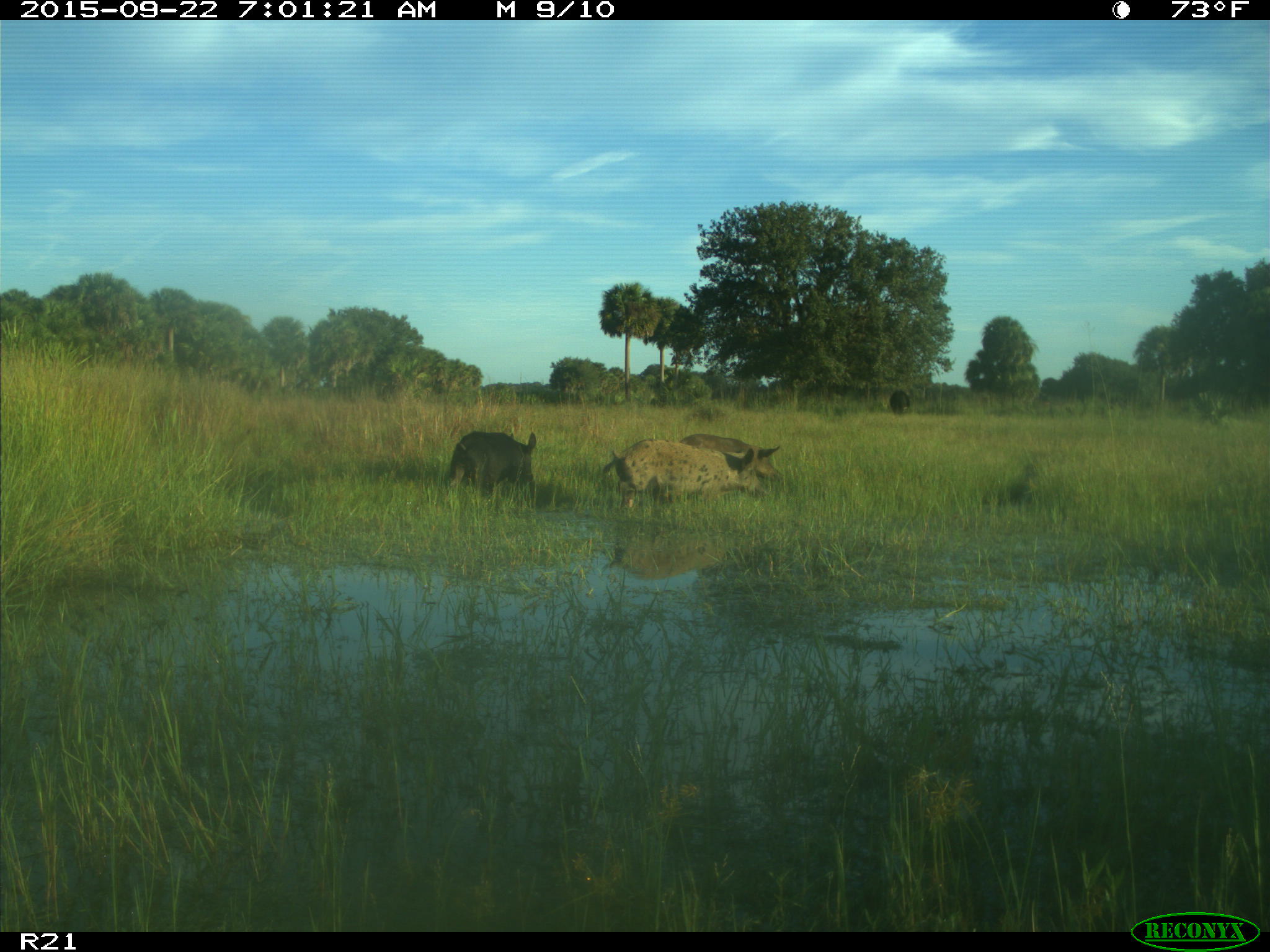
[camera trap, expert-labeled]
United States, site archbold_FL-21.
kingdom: Animalia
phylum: Chordata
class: Mammalia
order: Artiodactyla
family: Suidae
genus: Sus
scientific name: Sus scrofa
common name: wild boar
Sus scrofa (wild boar).